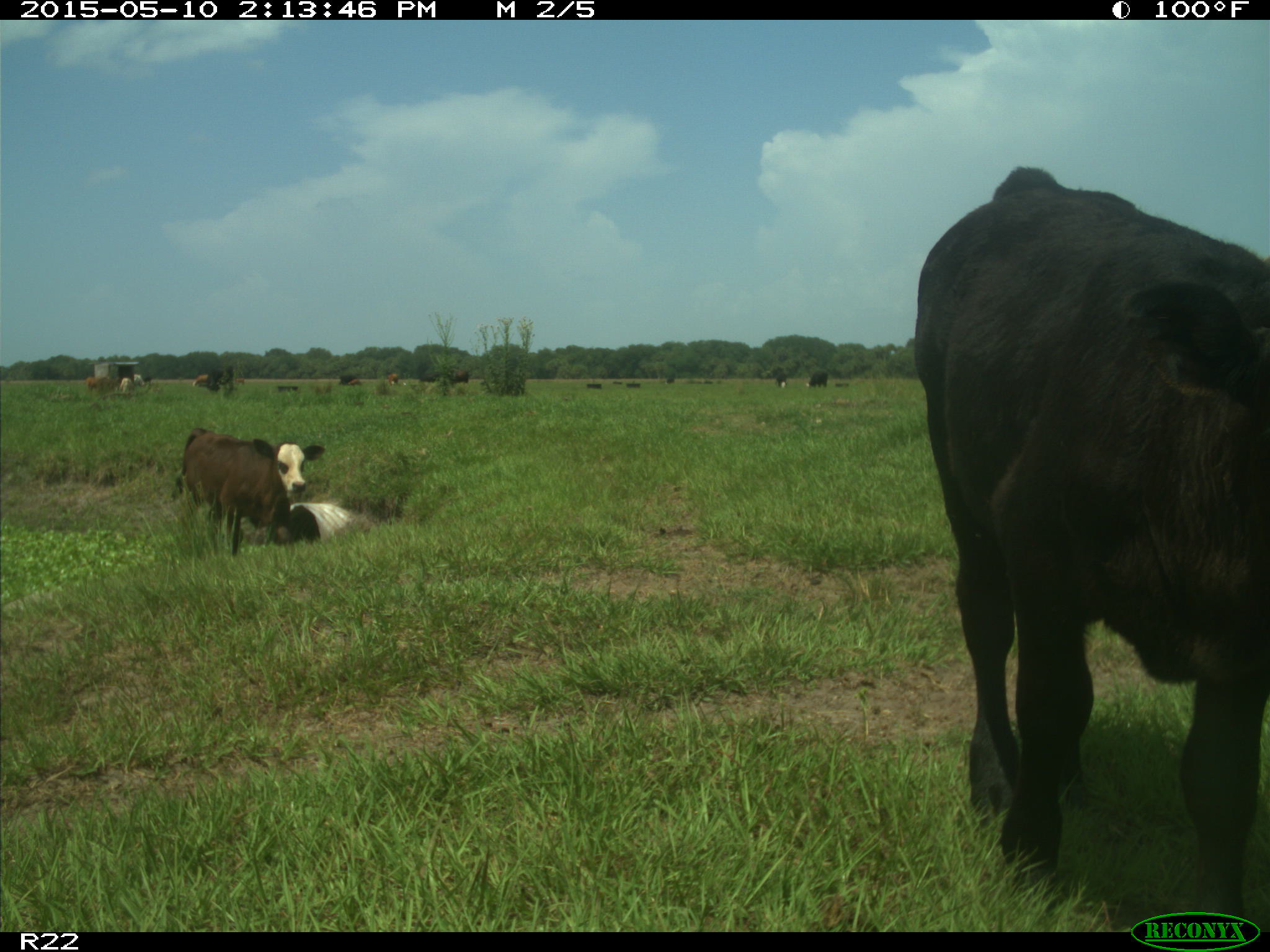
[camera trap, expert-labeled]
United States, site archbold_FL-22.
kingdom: Animalia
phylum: Chordata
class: Mammalia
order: Artiodactyla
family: Bovidae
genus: Bos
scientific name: Bos taurus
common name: domestic cow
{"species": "Bos taurus (domestic cow)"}